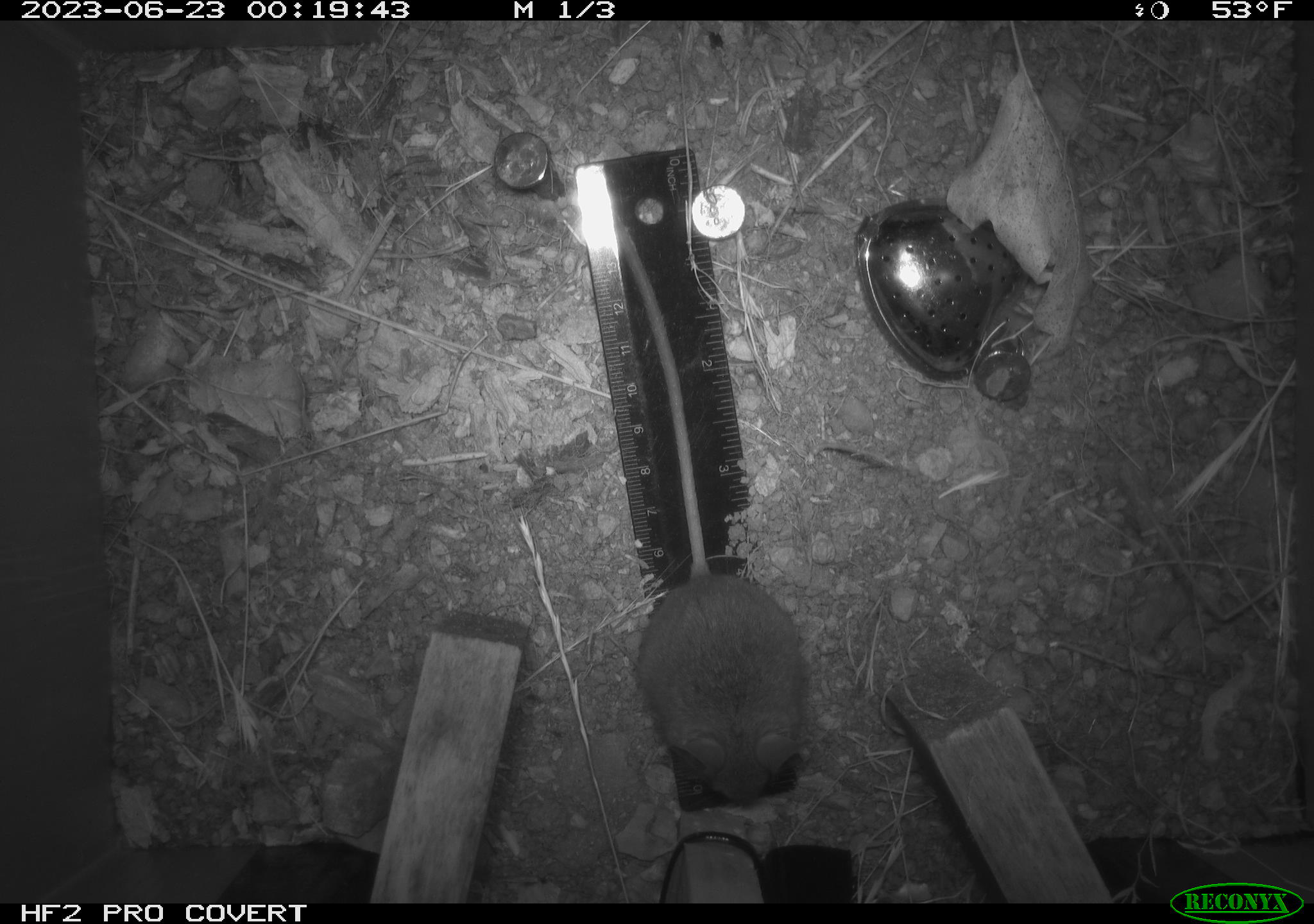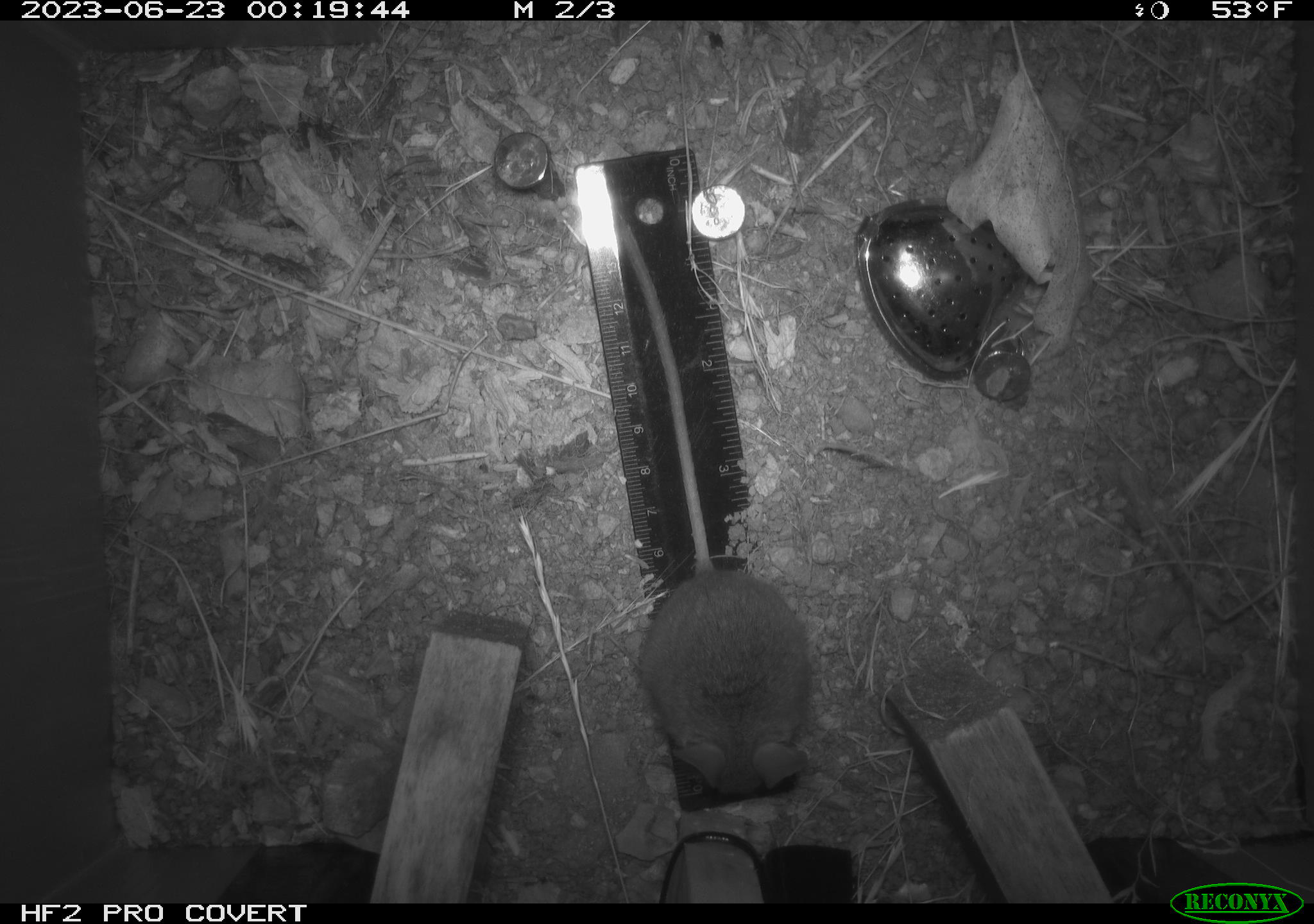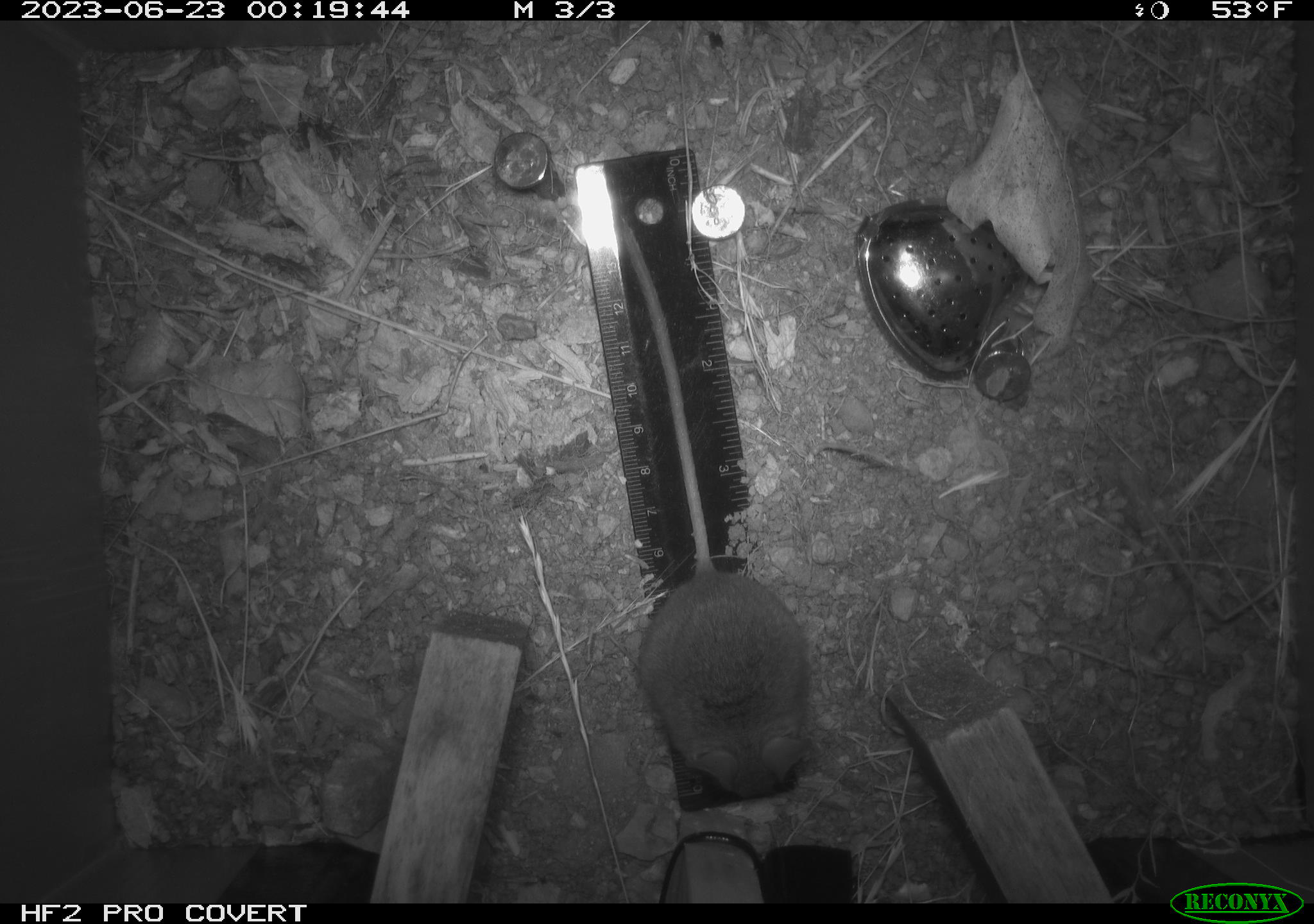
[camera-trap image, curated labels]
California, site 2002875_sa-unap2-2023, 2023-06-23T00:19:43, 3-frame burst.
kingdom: Animalia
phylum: Chordata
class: Mammalia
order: Rodentia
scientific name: Rodentia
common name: mouse species